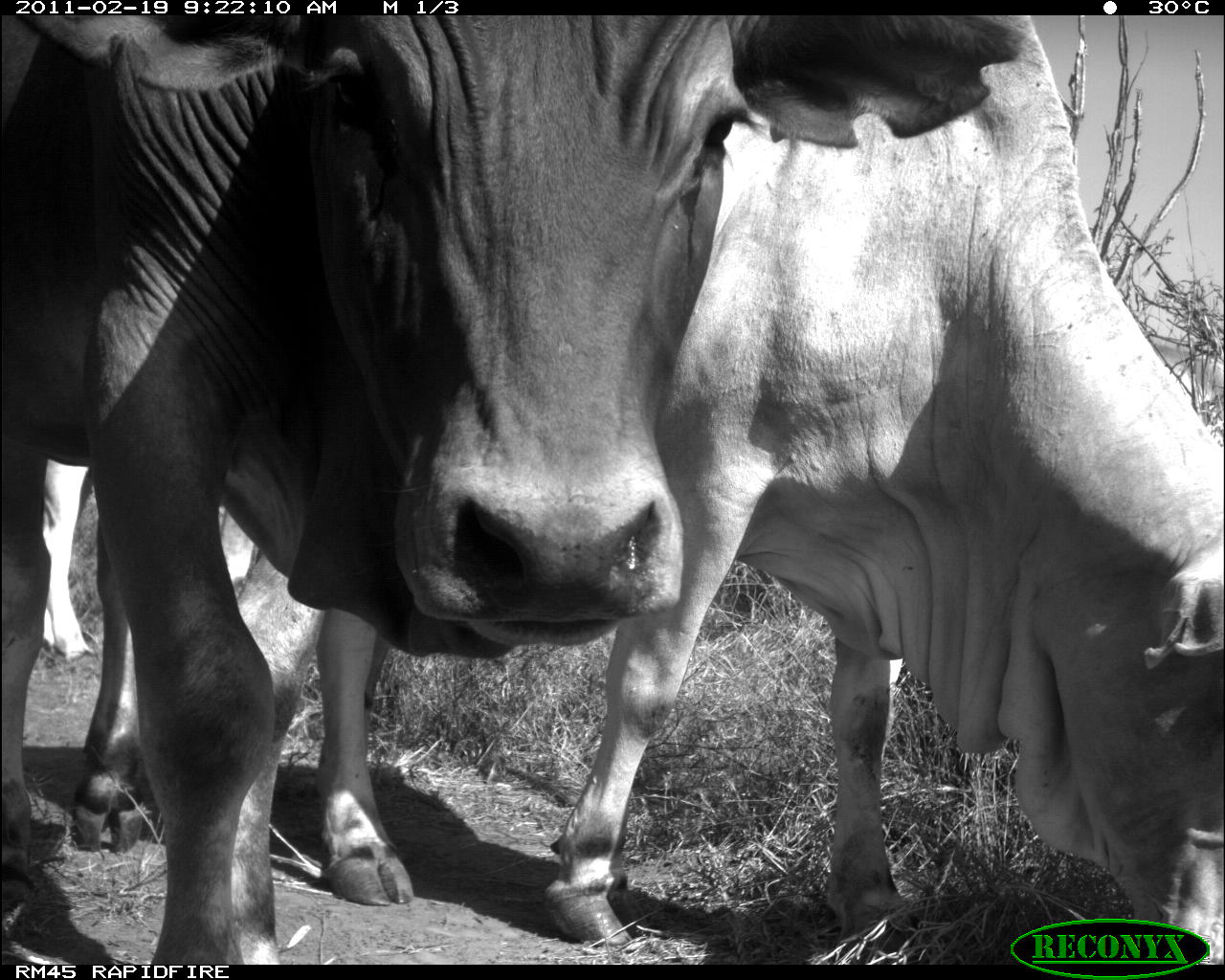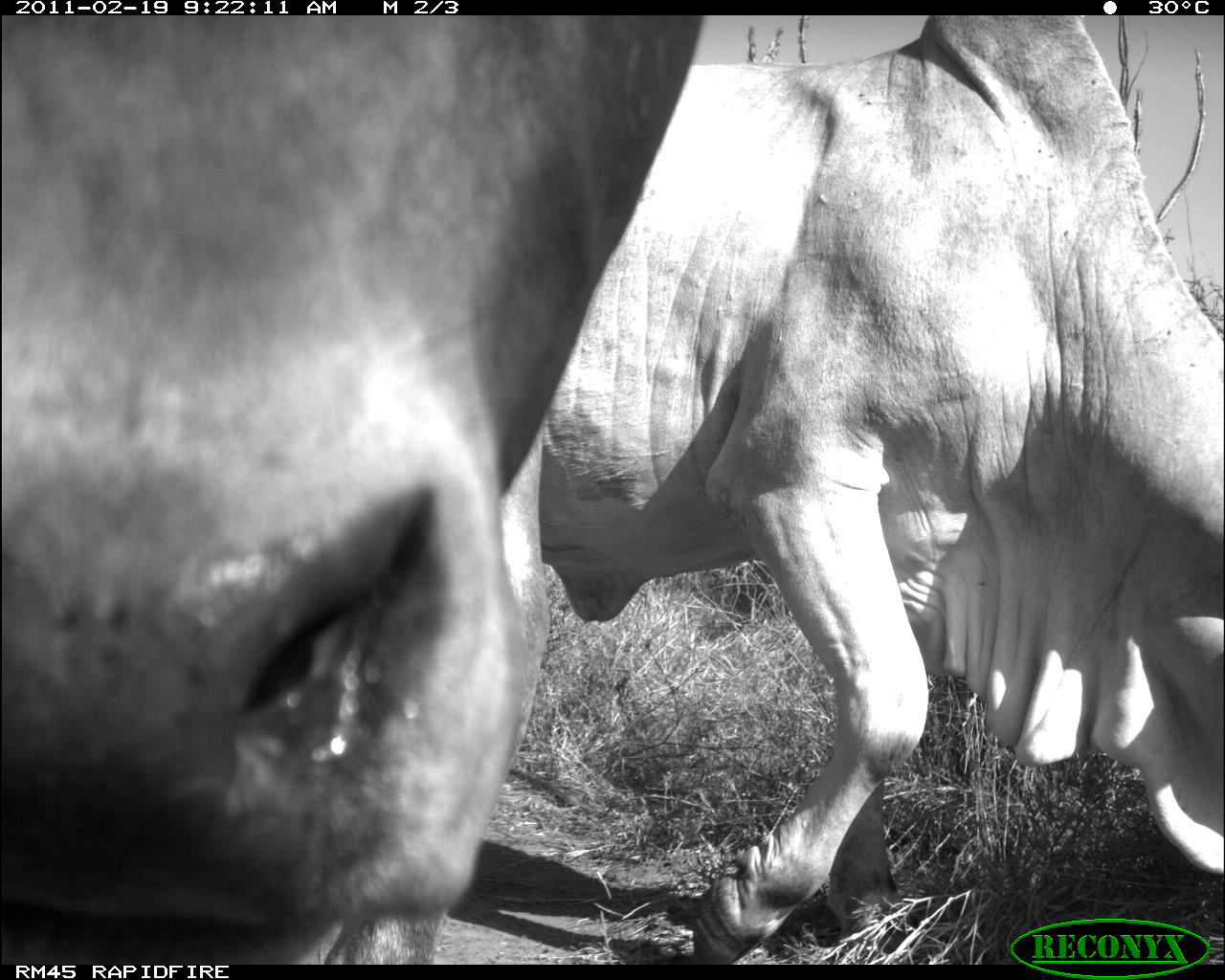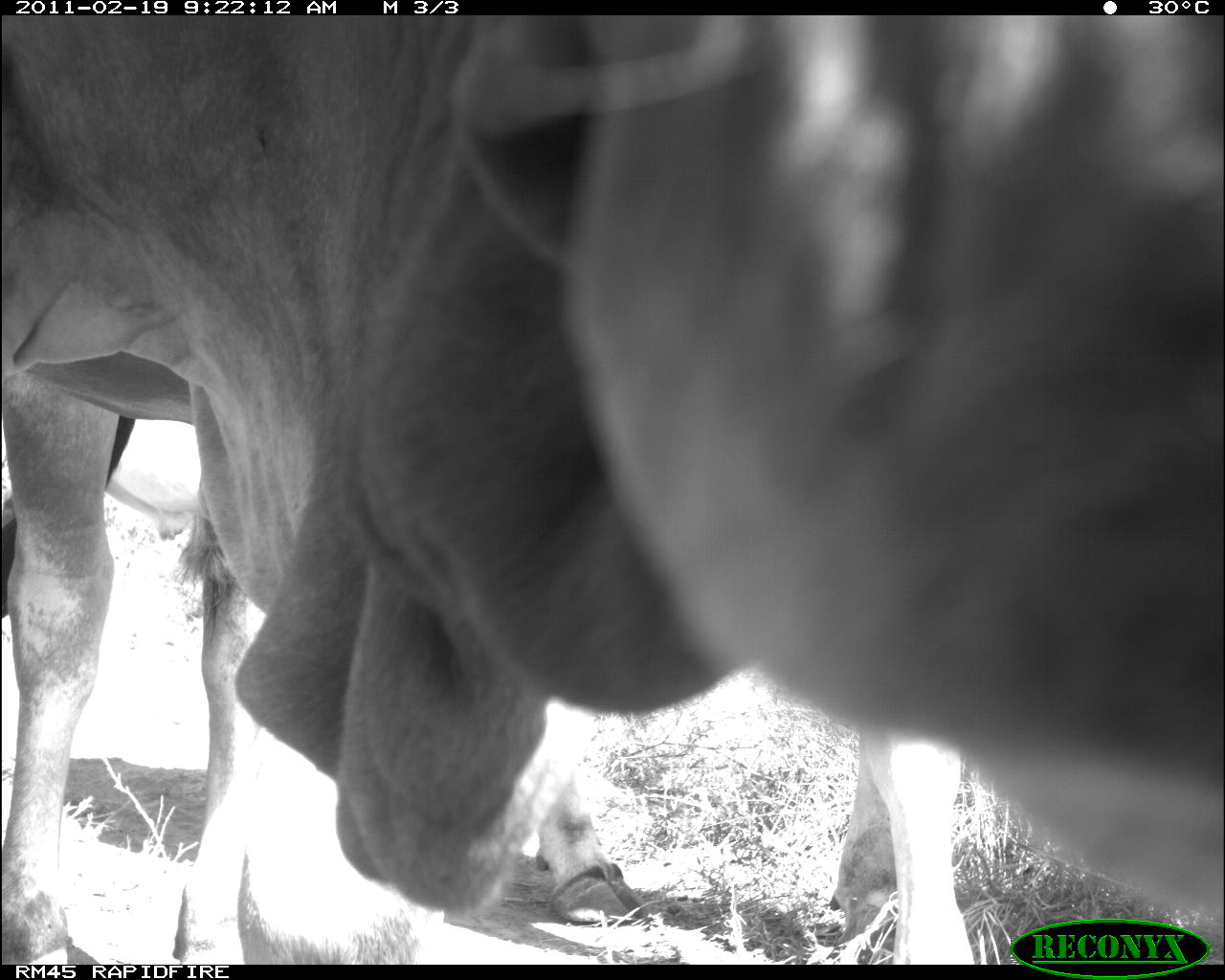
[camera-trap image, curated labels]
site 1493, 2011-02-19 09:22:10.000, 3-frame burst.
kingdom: Animalia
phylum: Chordata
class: Mammalia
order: Artiodactyla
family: Bovidae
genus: Bos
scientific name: Bos taurus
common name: domestic cattle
Bos taurus (domestic cattle), count 4.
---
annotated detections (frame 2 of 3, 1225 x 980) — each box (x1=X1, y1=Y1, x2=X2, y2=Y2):
bos taurus: (x1=2, y1=20, x2=699, y2=955); (x1=541, y1=14, x2=1224, y2=955)